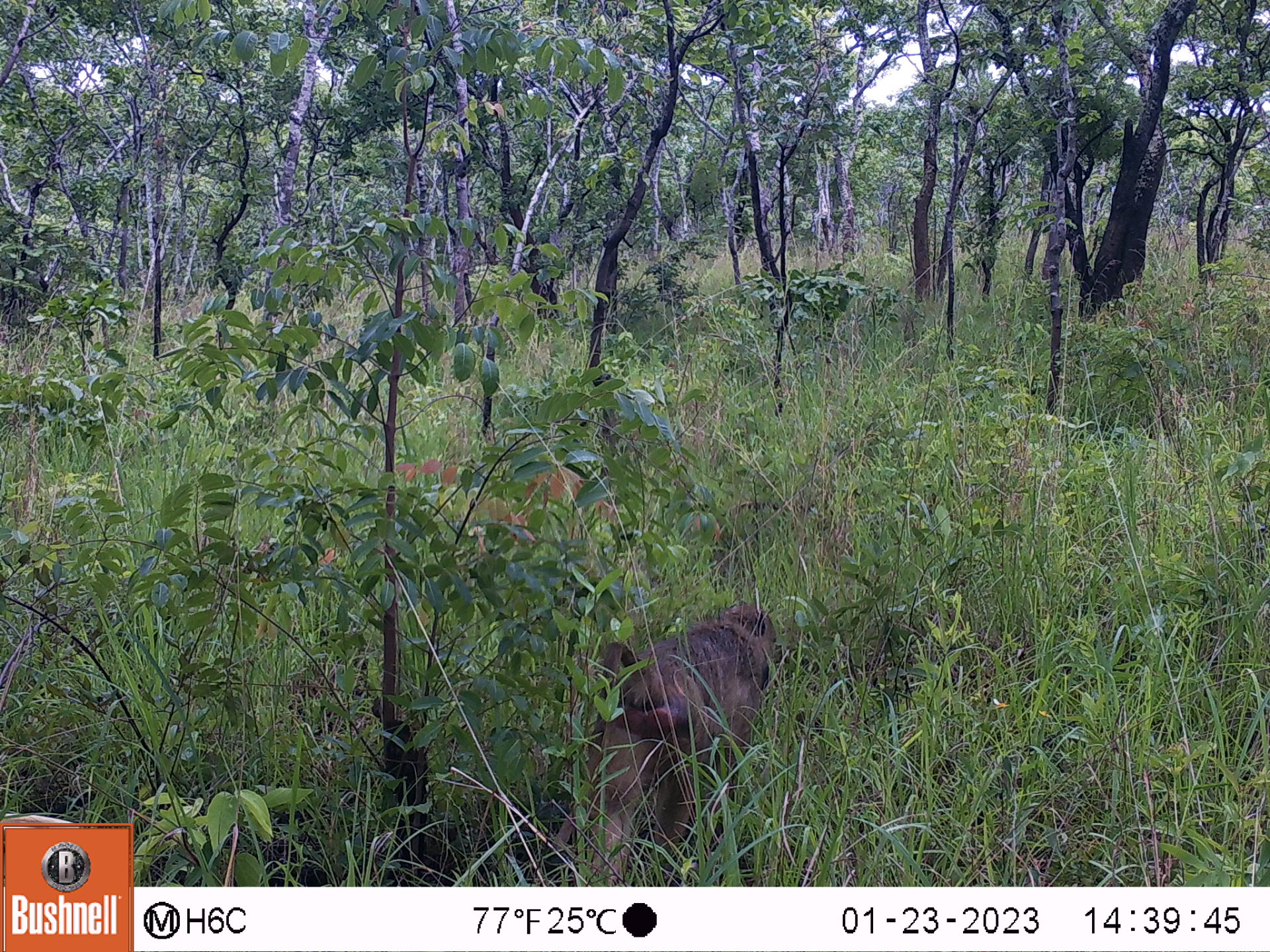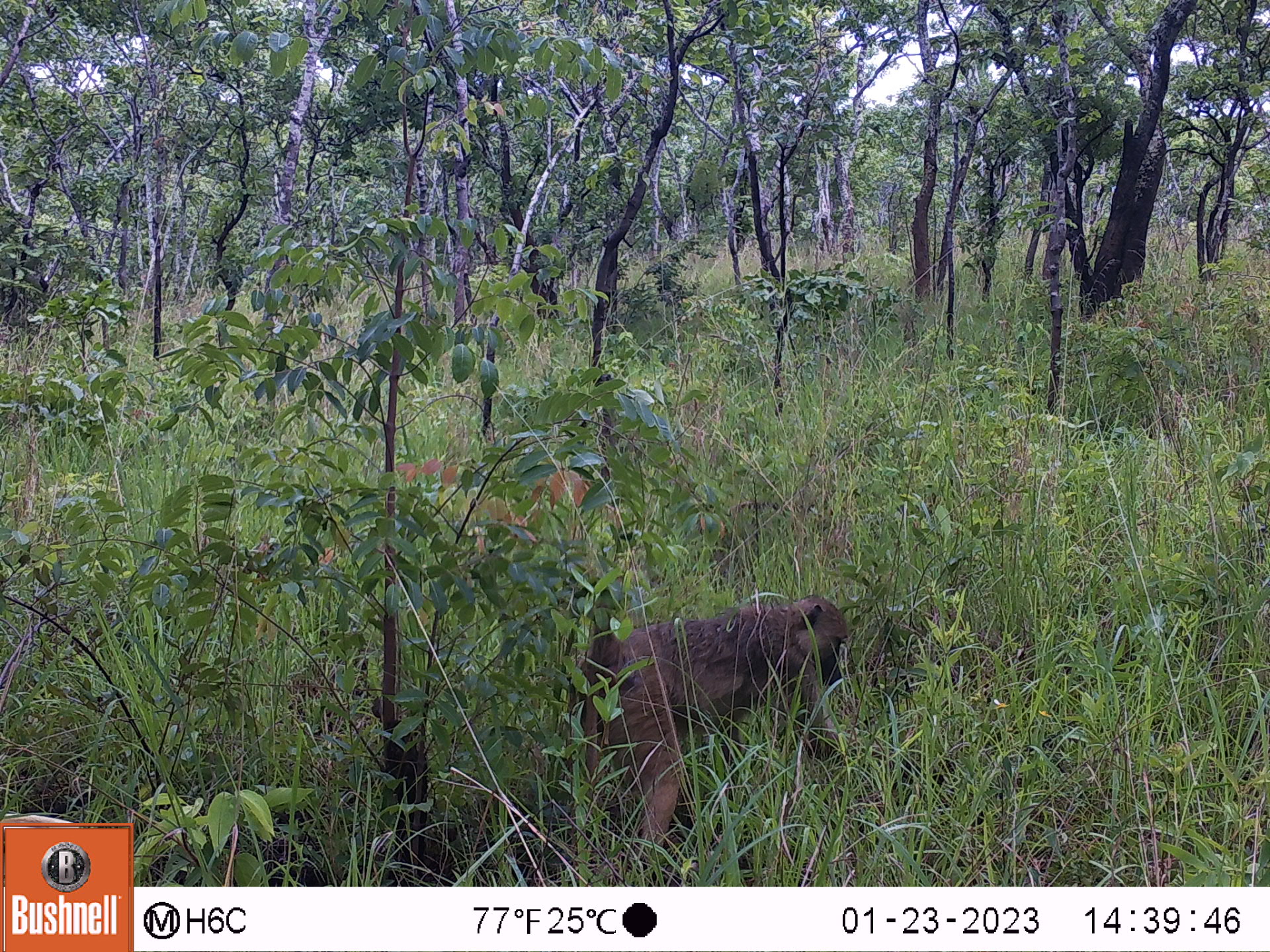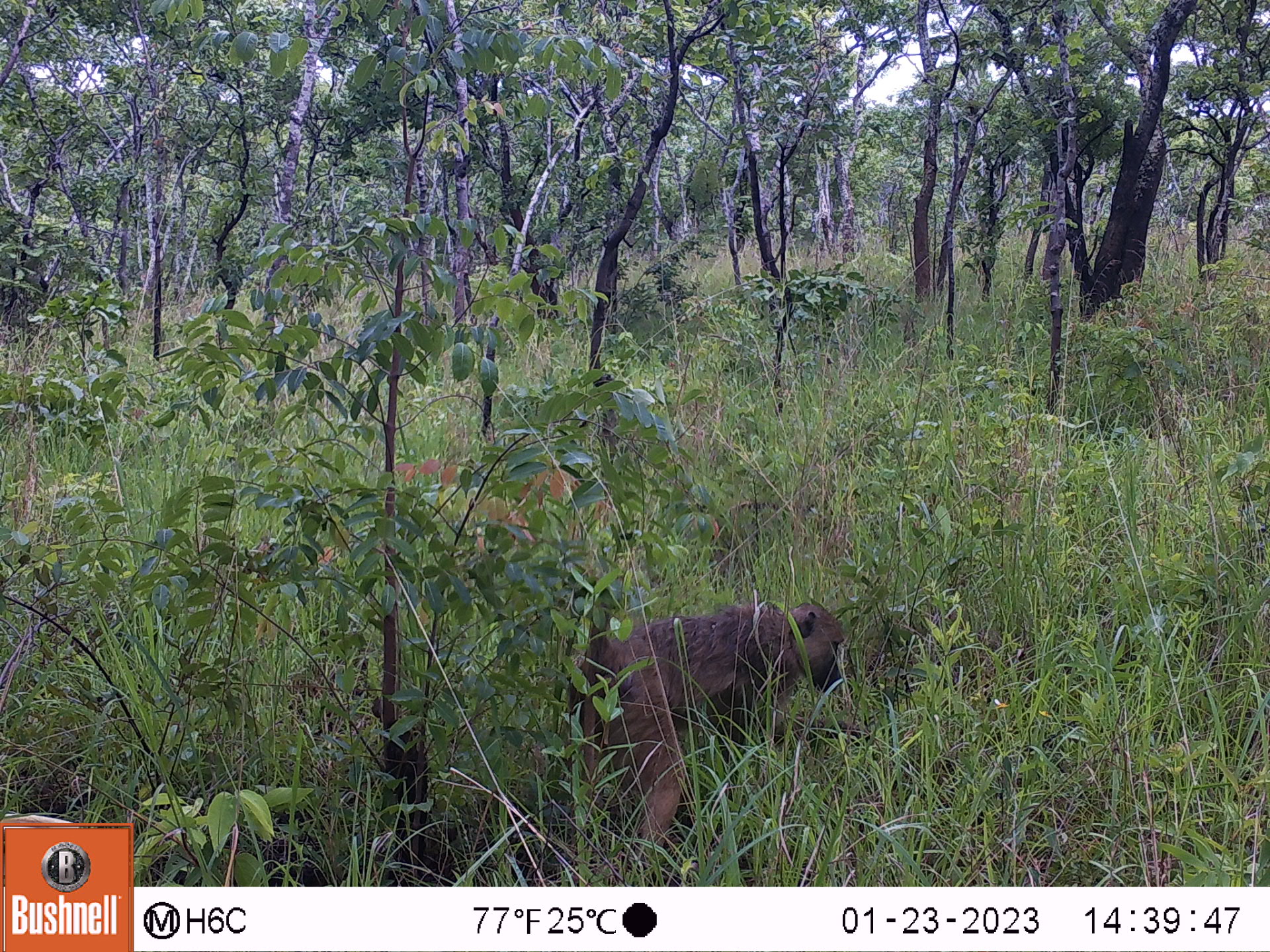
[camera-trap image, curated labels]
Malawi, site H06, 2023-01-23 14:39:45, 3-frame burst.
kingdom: Animalia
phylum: Chordata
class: Mammalia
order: Primates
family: Cercopithecidae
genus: Papio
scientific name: Papio cynocephalus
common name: yellow baboon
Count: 1.